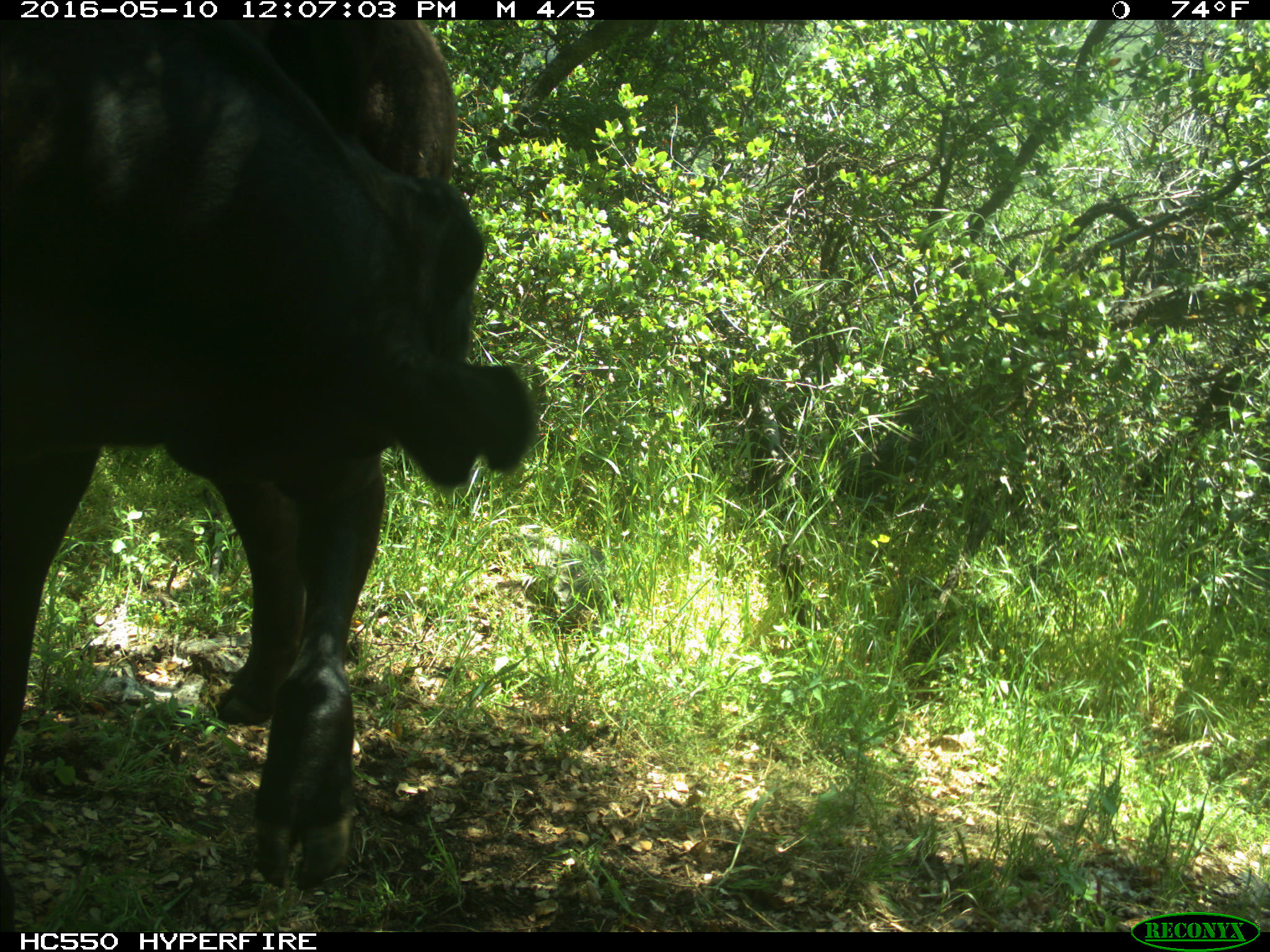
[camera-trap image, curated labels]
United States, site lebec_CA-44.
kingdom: Animalia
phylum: Chordata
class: Mammalia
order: Artiodactyla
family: Bovidae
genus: Bos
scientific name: Bos taurus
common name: domestic cow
Bos taurus (domestic cow).